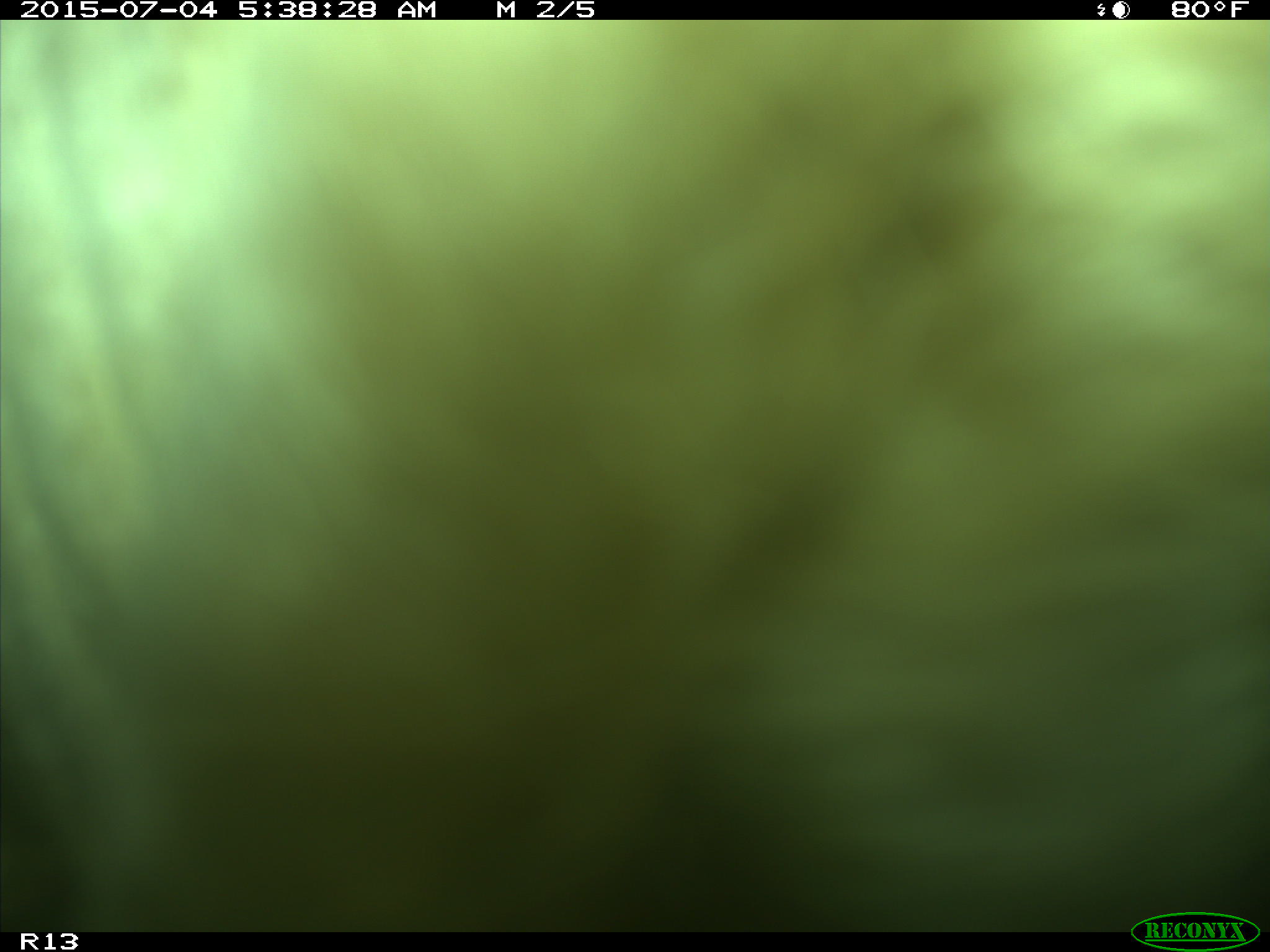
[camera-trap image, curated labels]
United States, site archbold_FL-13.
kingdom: Animalia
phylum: Chordata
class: Mammalia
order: Artiodactyla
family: Bovidae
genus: Bos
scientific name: Bos taurus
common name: domestic cow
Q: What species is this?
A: Bos taurus (domestic cow).